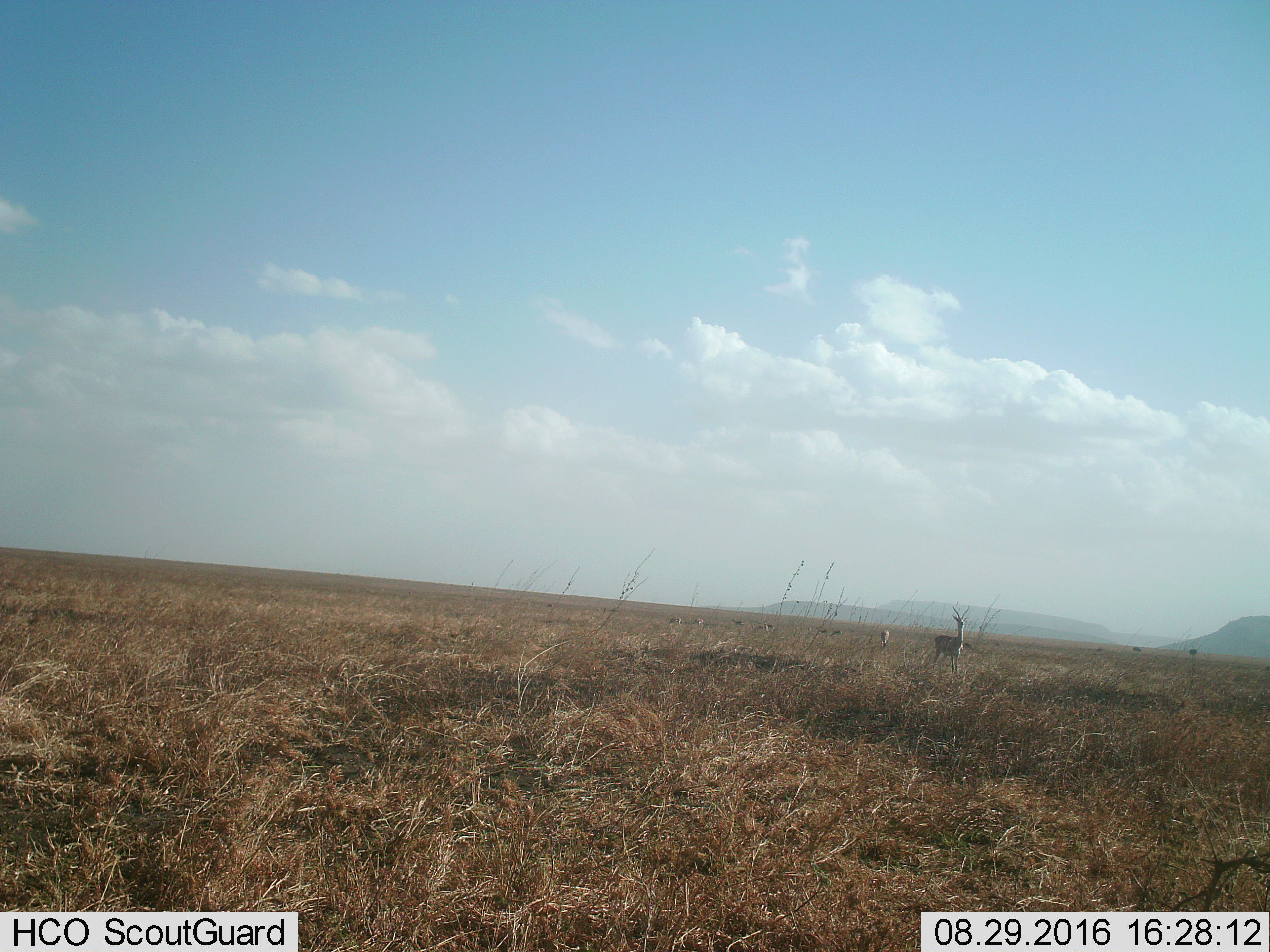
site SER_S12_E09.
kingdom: Animalia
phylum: Chordata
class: Mammalia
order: Artiodactyla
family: Bovidae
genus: Nanger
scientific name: Nanger granti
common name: grant's gazelle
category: gazellegrants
Gazellegrants (grant's gazelle) (Nanger granti), count 7. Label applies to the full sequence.